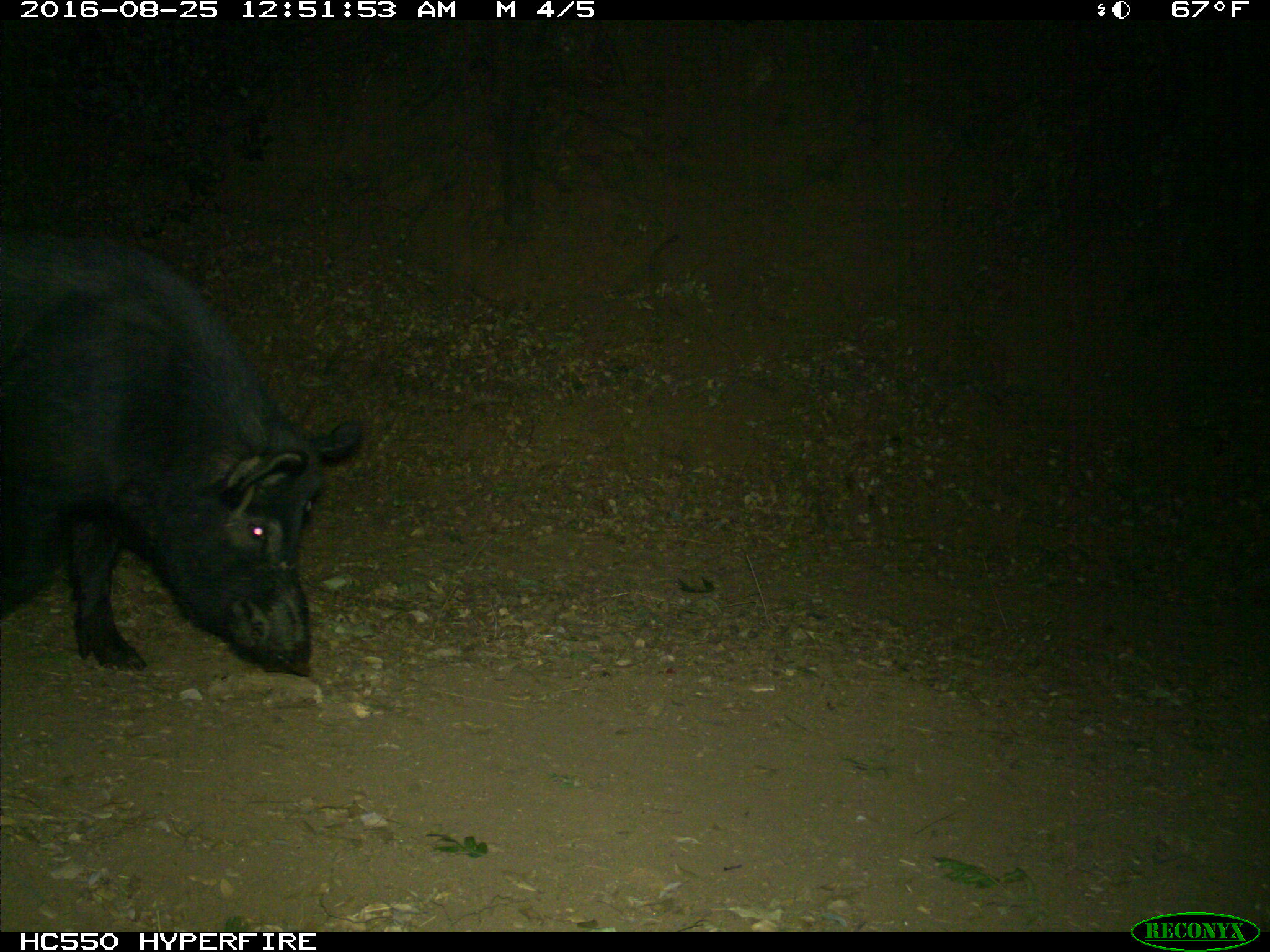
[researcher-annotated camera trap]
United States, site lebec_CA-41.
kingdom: Animalia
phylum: Chordata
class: Mammalia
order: Artiodactyla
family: Suidae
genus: Sus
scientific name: Sus scrofa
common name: wild boar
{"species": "Sus scrofa (wild boar)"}